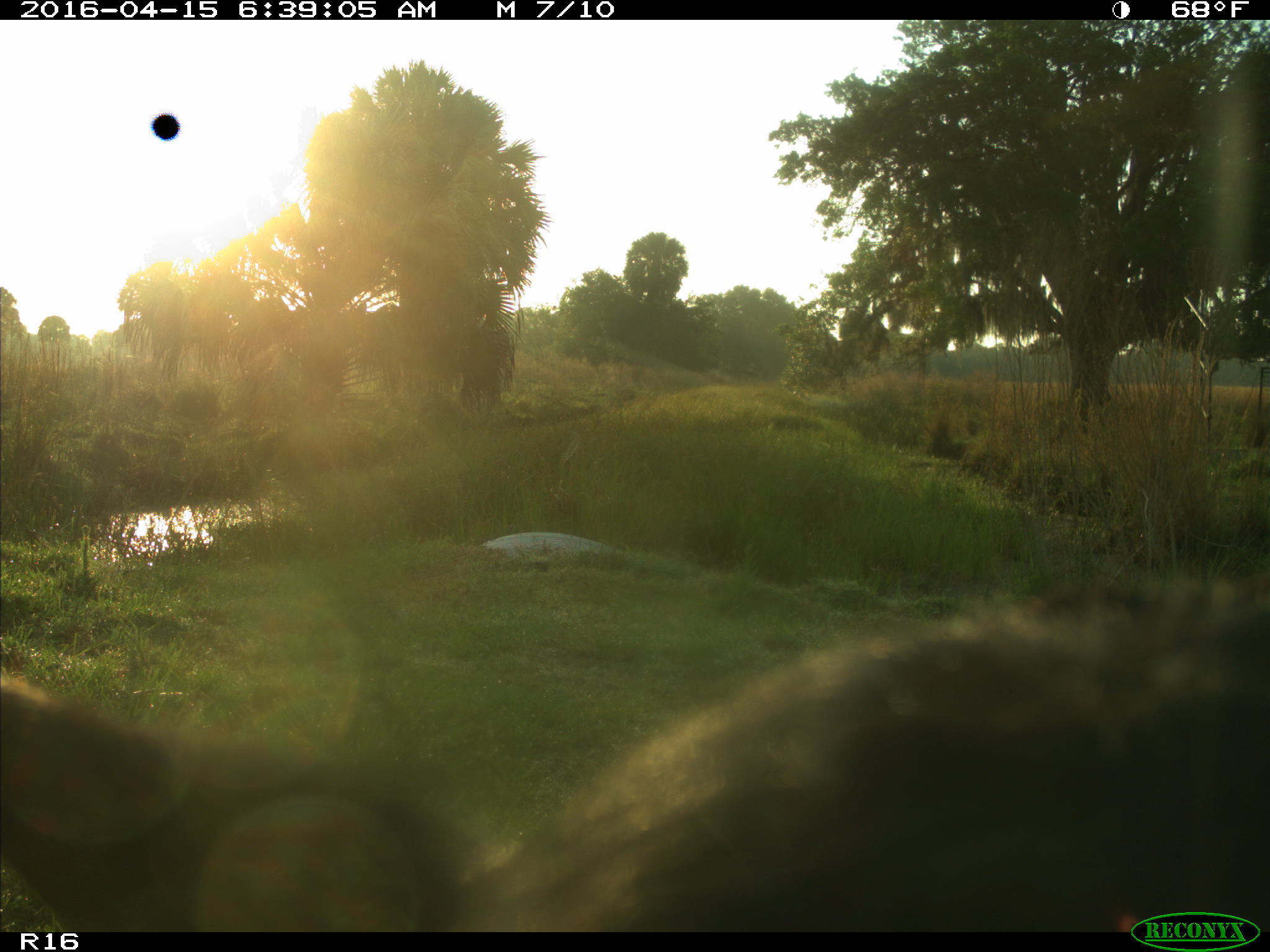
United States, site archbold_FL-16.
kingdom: Animalia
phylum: Chordata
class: Mammalia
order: Artiodactyla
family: Bovidae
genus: Bos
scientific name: Bos taurus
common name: domestic cow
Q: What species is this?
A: Bos taurus (domestic cow).